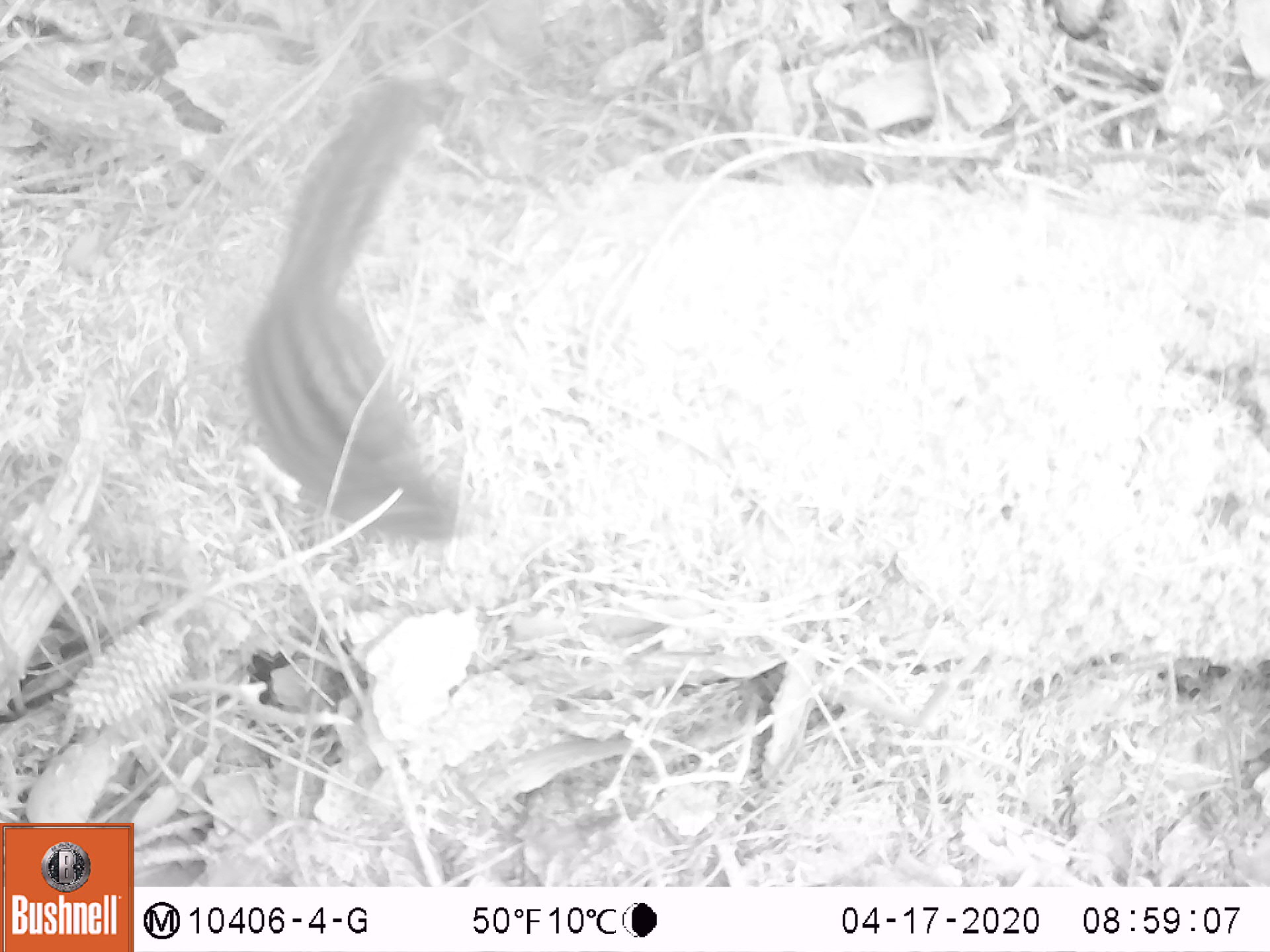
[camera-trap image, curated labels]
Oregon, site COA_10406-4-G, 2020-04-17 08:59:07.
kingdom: Animalia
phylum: Chordata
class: Mammalia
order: Rodentia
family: Sciuridae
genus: Neotamias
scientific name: Neotamias townsendii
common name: townsend's chipmunk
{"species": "townsend's chipmunk (Neotamias townsendii)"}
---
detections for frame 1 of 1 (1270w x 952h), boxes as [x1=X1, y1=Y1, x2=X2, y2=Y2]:
townsend's chipmunk: [x1=225, y1=76, x2=477, y2=560]